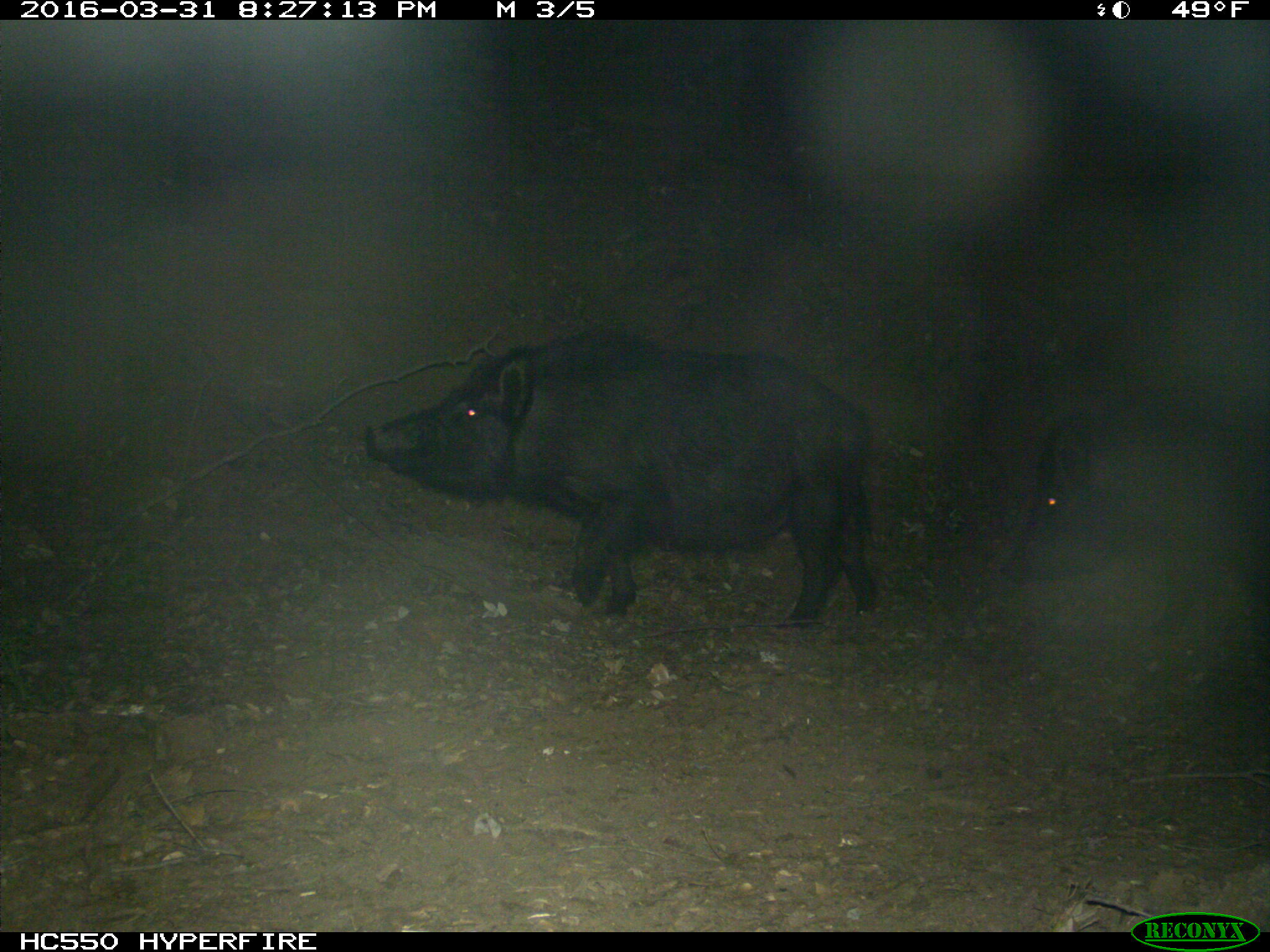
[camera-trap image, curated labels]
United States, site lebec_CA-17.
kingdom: Animalia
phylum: Chordata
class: Mammalia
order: Artiodactyla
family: Suidae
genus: Sus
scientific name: Sus scrofa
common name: wild boar